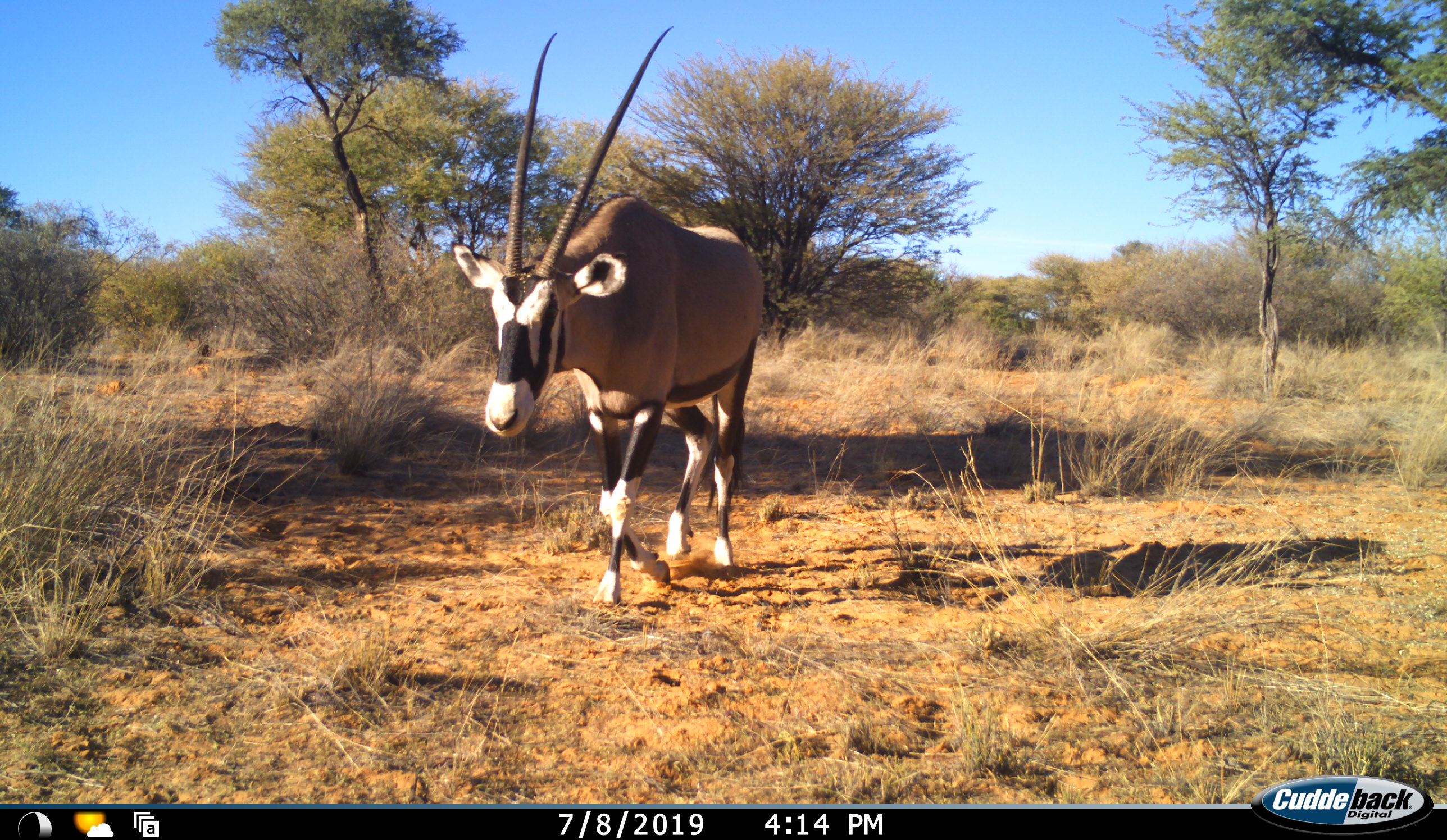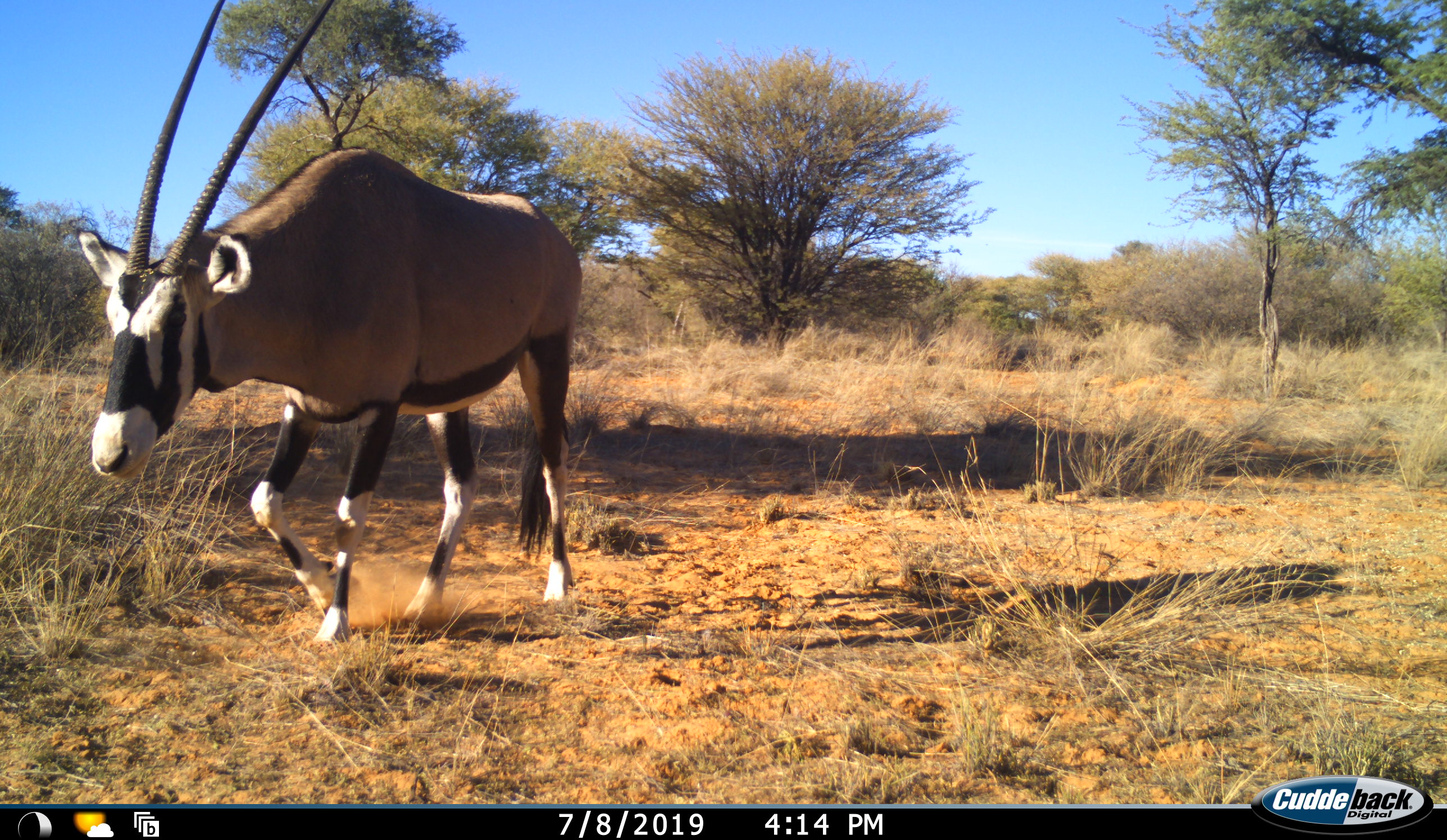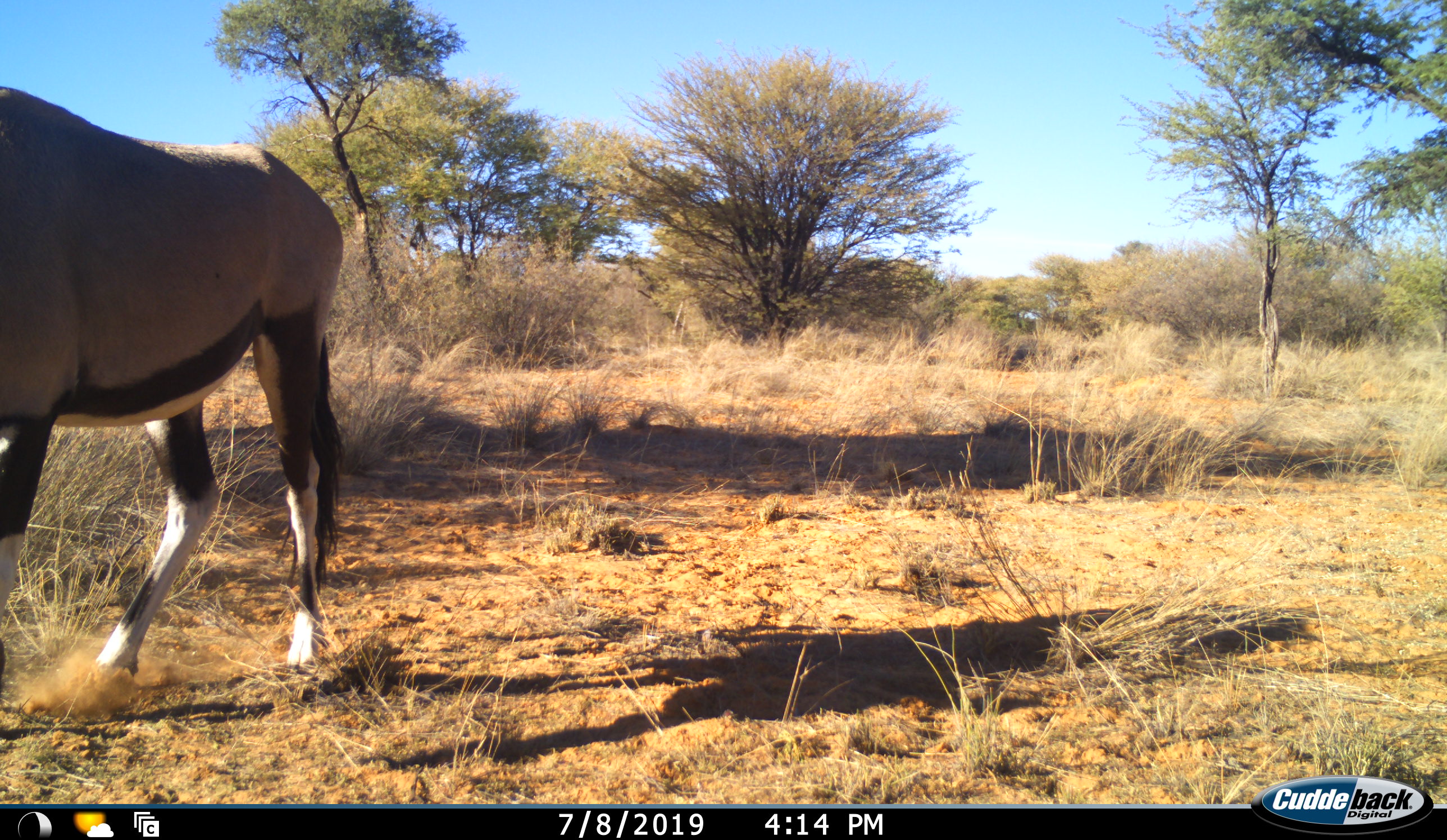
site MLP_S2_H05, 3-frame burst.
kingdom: Animalia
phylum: Chordata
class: Mammalia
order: Artiodactyla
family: Bovidae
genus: Oryx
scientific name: Oryx gazella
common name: gemsbok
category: oryx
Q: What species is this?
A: Oryx (gemsbok) (Oryx gazella).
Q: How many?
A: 1.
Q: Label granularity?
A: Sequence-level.